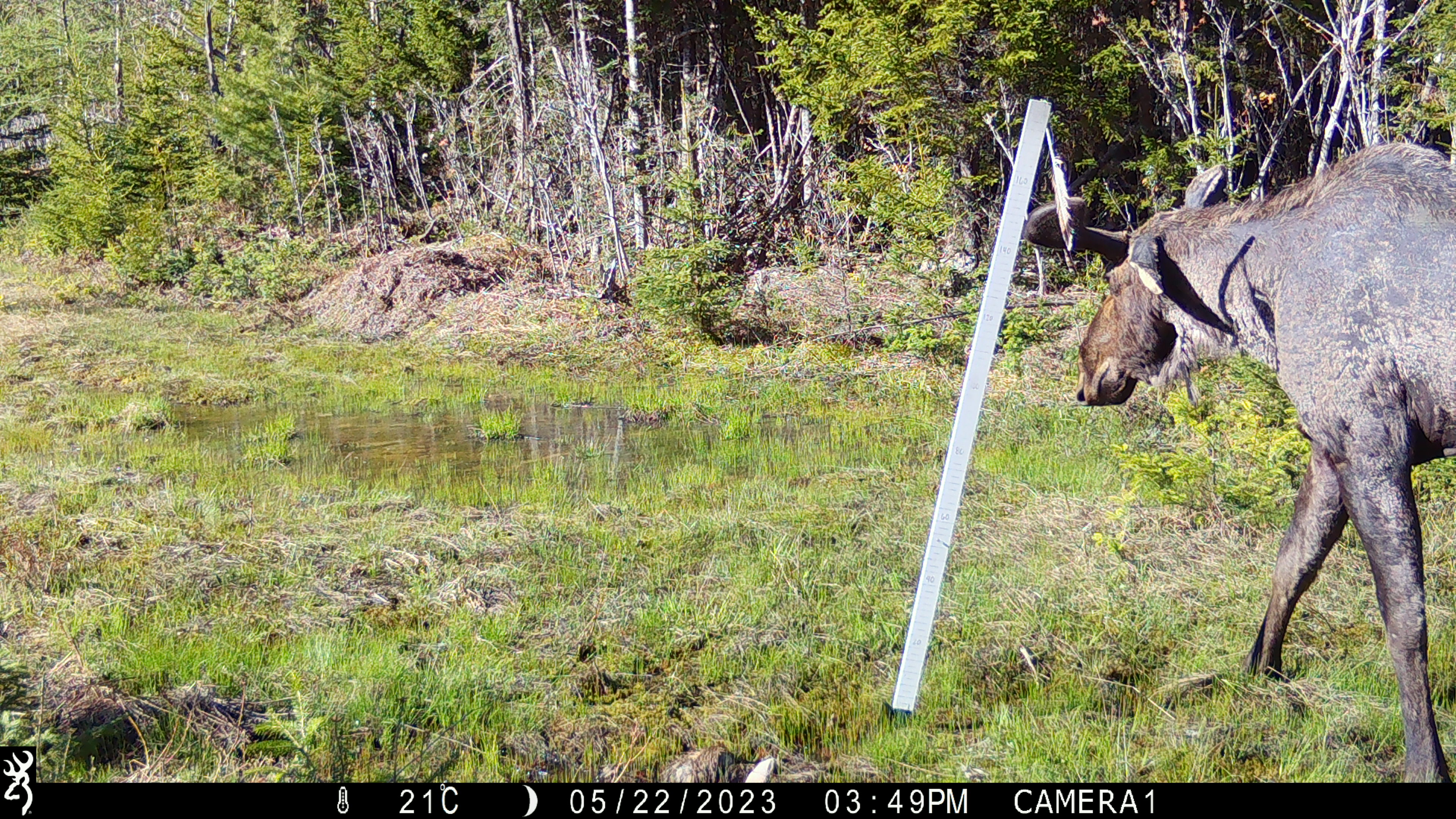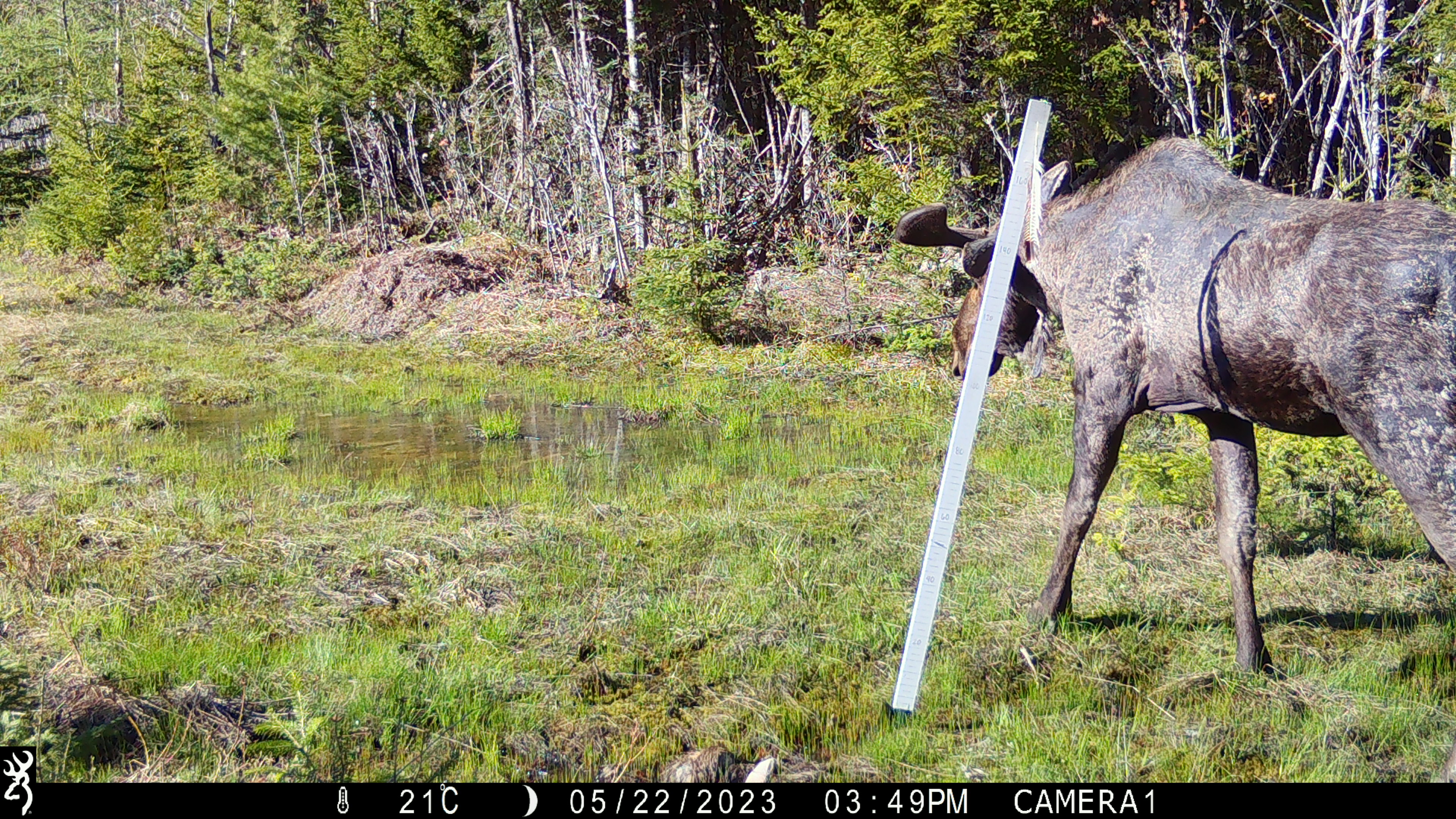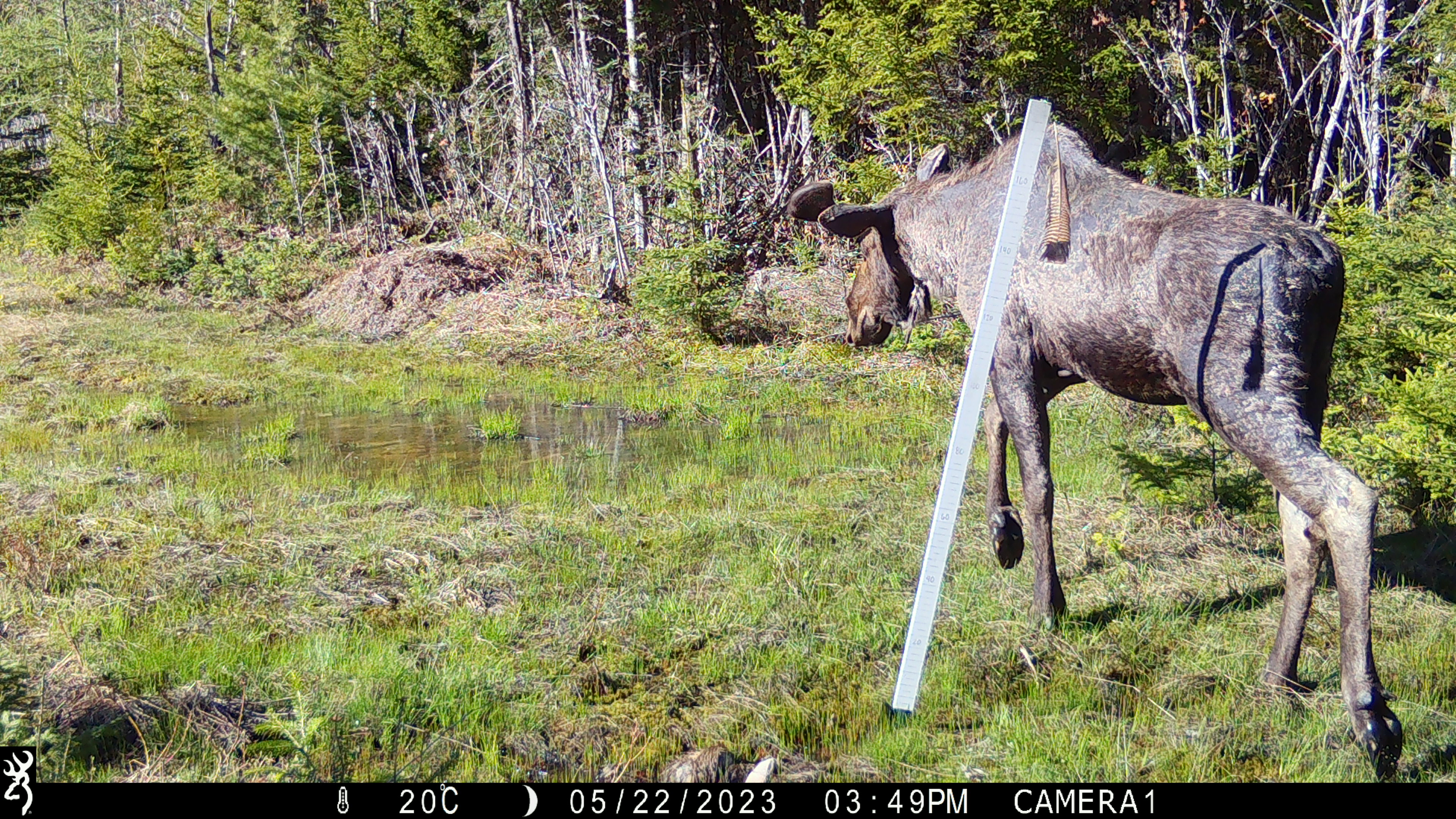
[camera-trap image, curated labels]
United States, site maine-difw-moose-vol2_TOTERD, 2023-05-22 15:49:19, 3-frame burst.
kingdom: Animalia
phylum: Chordata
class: Mammalia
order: Artiodactyla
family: Cervidae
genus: Alces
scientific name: Alces alces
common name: moose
Moose (Alces alces).